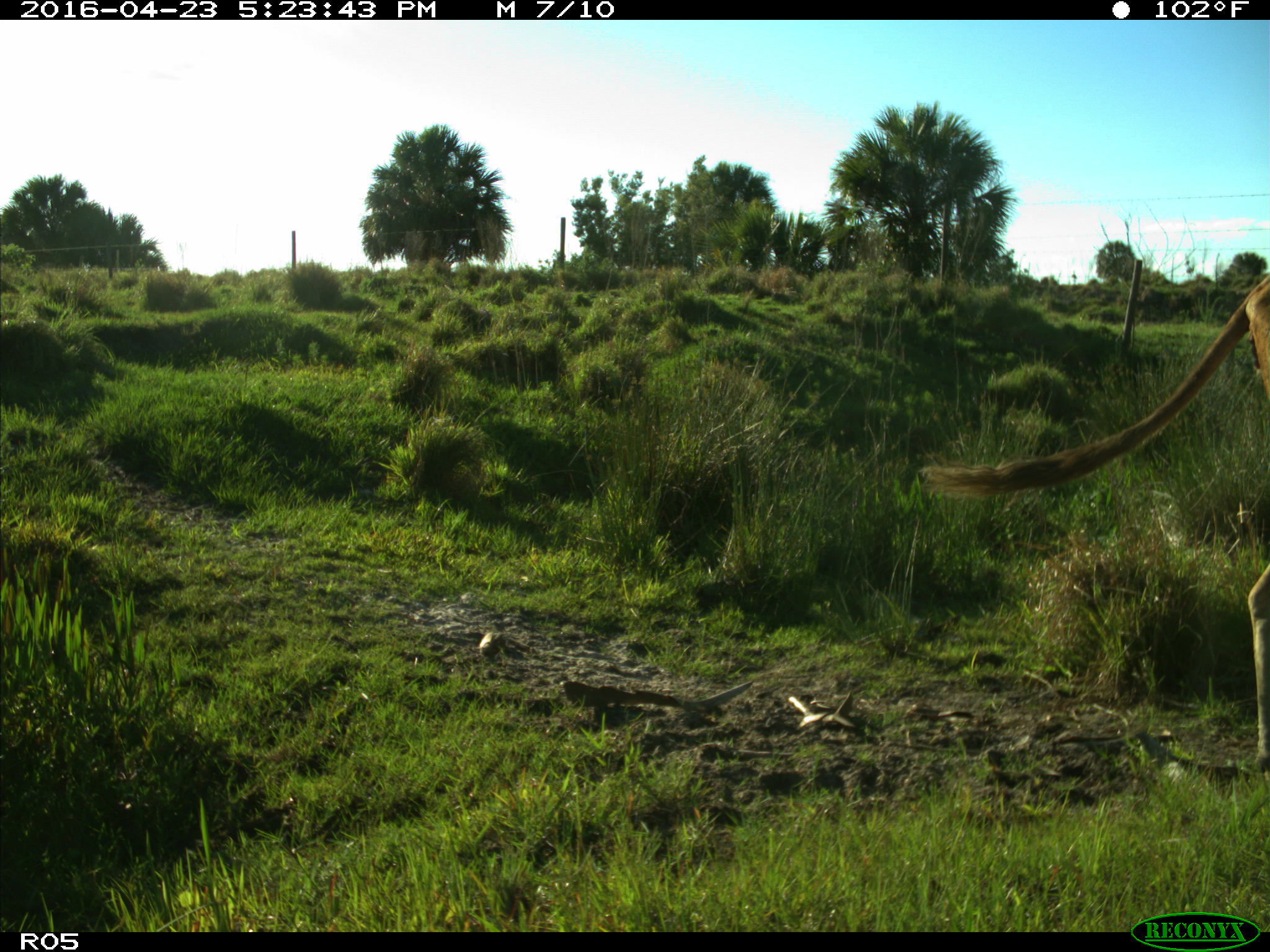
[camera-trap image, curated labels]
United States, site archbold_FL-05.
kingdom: Animalia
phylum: Chordata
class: Mammalia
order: Artiodactyla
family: Bovidae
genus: Bos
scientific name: Bos taurus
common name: domestic cow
Bos taurus (domestic cow).